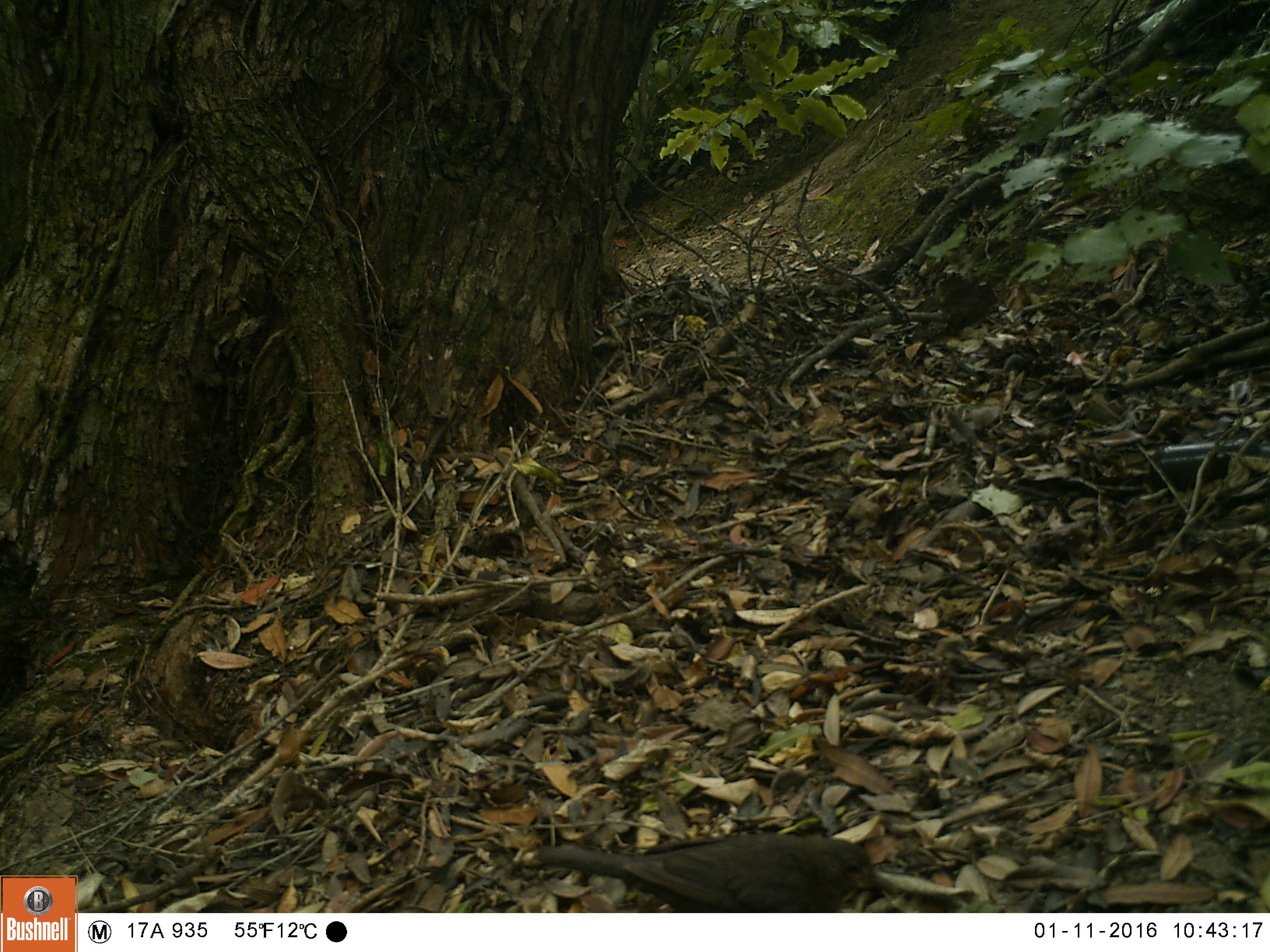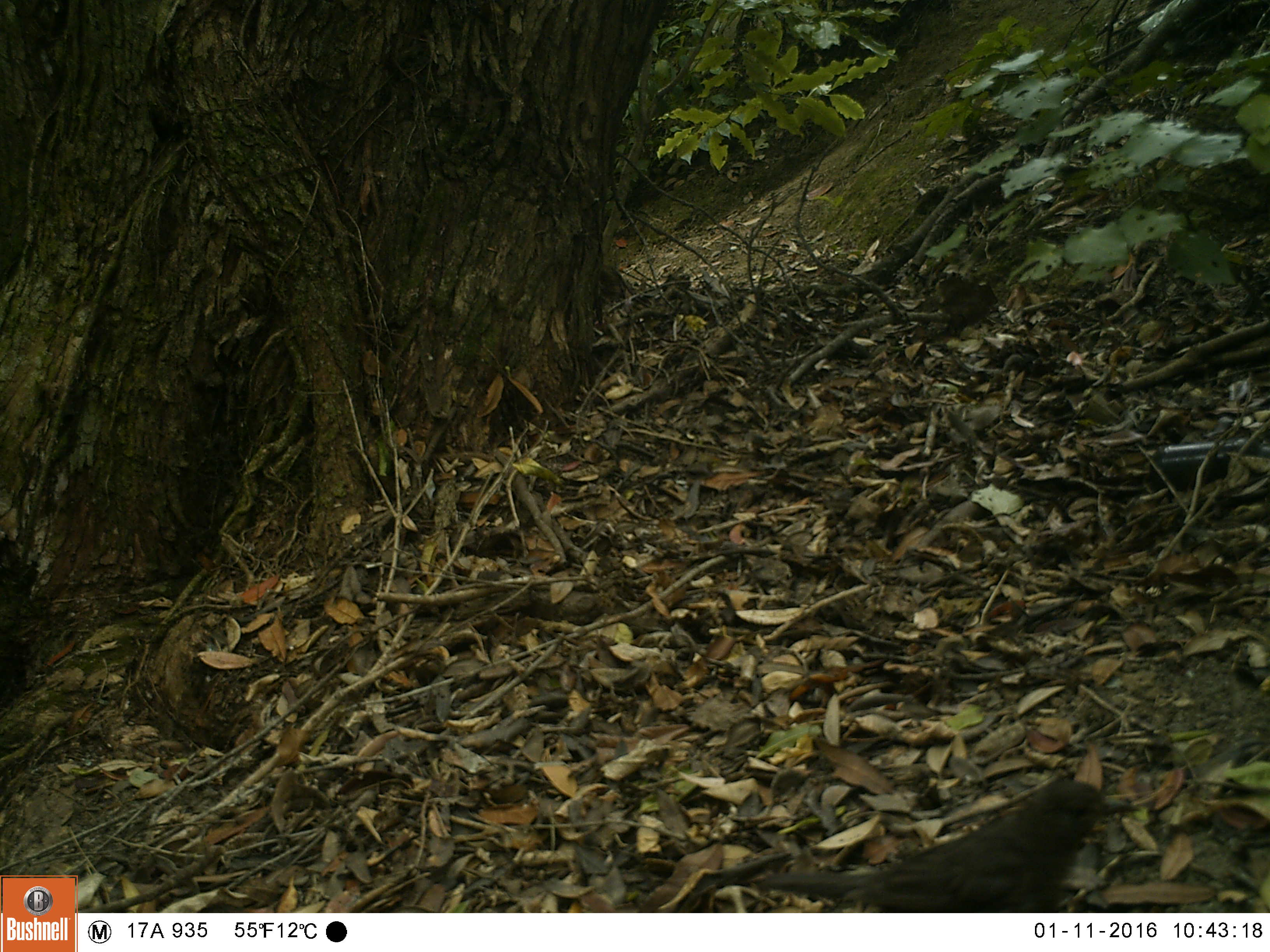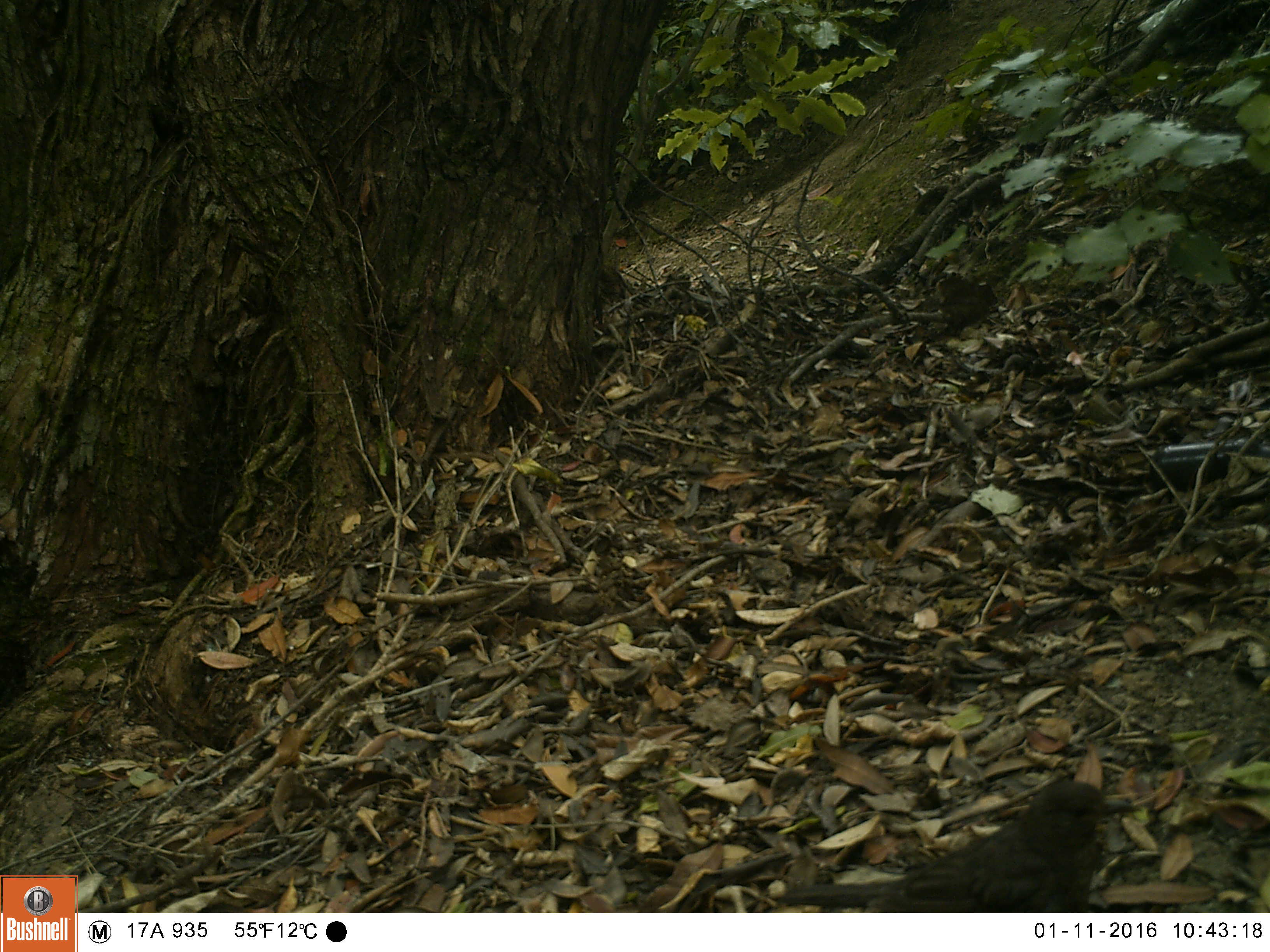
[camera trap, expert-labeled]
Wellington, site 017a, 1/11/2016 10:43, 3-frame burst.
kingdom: Animalia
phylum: Chordata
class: Aves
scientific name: Aves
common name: bird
Bird (Aves).